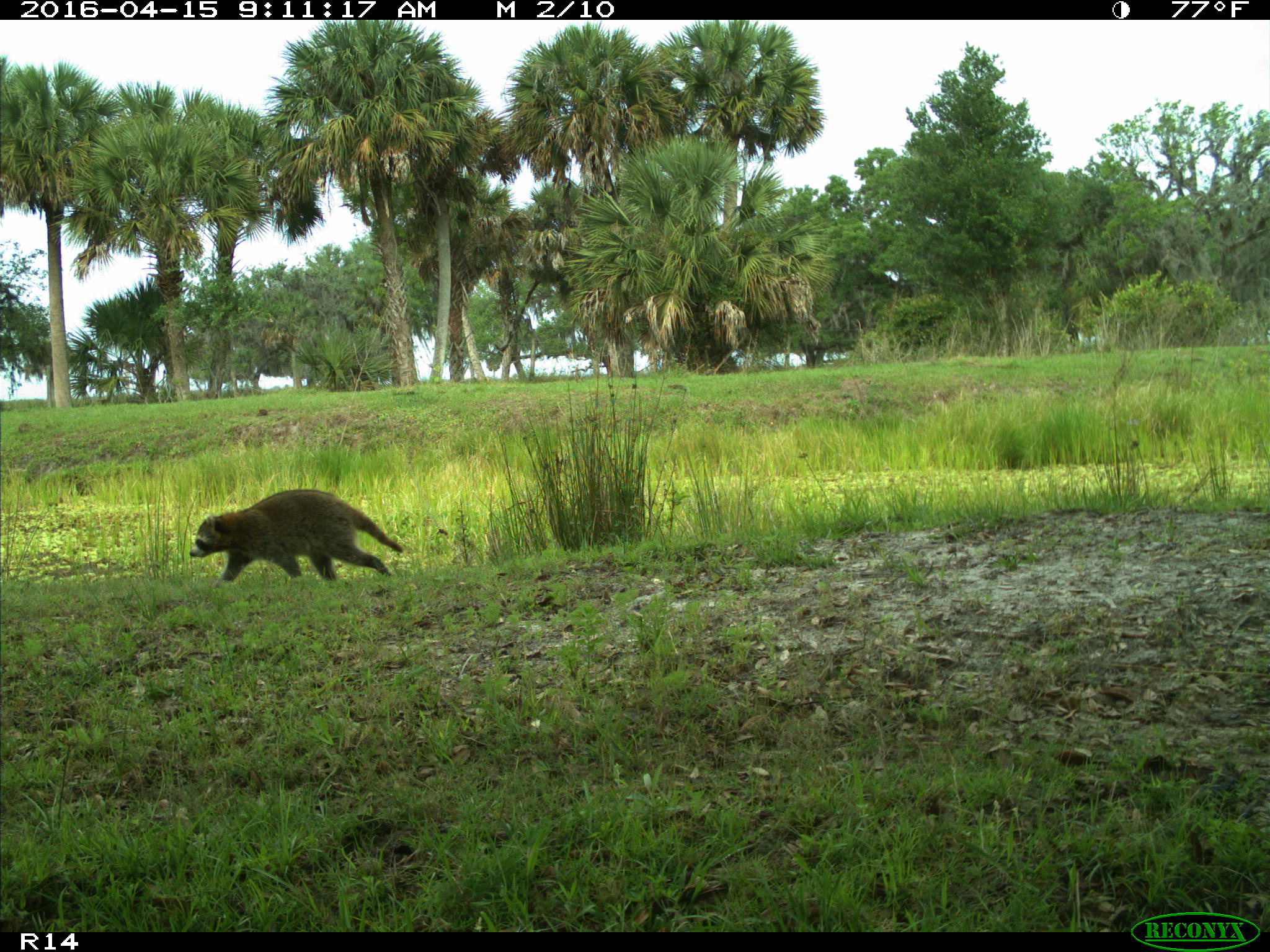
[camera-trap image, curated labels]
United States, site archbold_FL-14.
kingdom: Animalia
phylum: Chordata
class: Mammalia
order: Carnivora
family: Procyonidae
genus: Procyon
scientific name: Procyon lotor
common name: common raccoon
Procyon lotor (common raccoon).